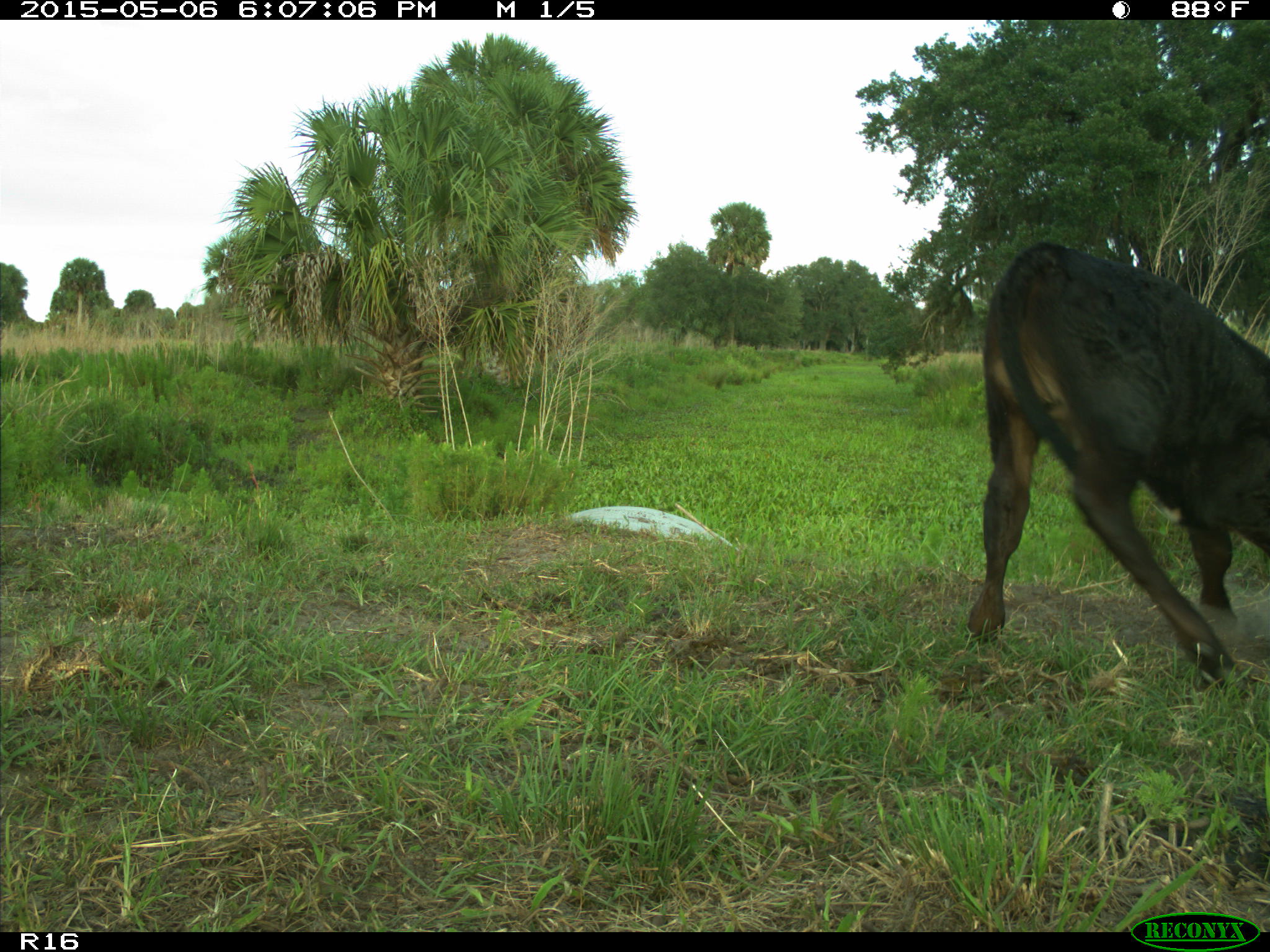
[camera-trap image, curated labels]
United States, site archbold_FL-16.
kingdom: Animalia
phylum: Chordata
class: Mammalia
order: Artiodactyla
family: Bovidae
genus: Bos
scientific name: Bos taurus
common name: domestic cow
Bos taurus (domestic cow).